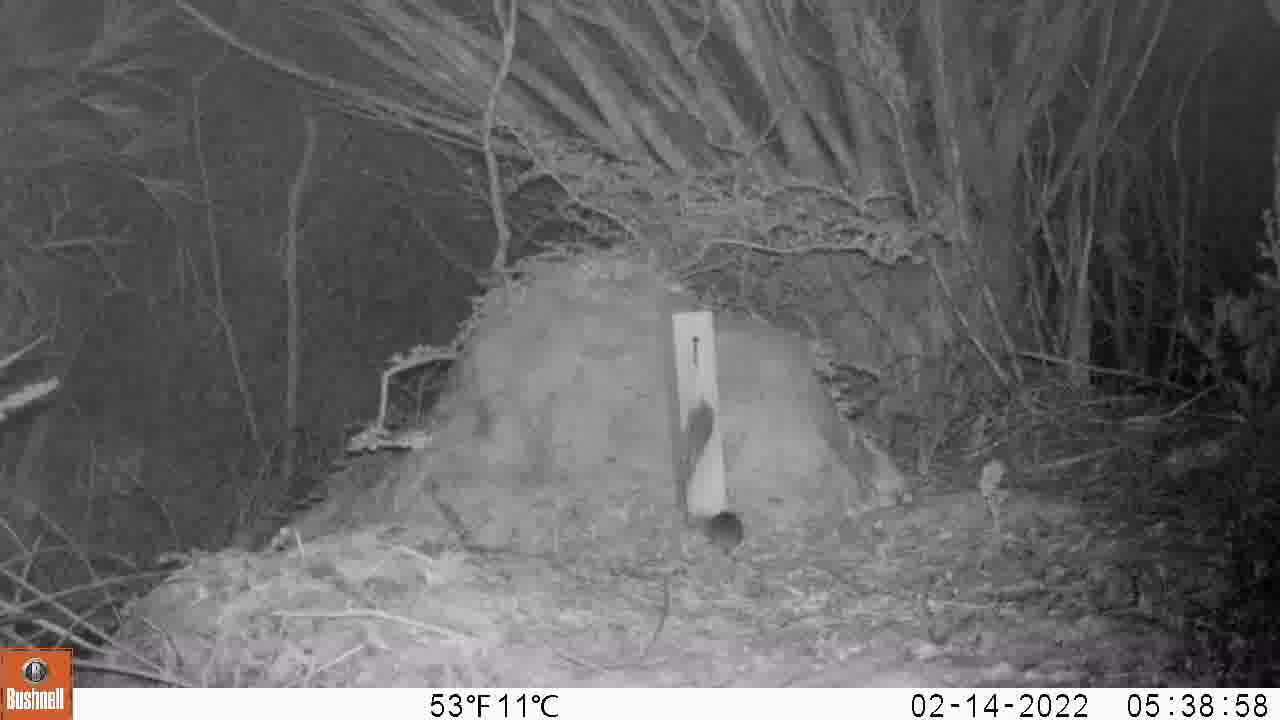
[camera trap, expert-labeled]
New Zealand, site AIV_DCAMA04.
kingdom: Animalia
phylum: Chordata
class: Mammalia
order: Rodentia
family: Muridae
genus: Mus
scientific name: Mus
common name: mouse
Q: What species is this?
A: Mouse (Mus).